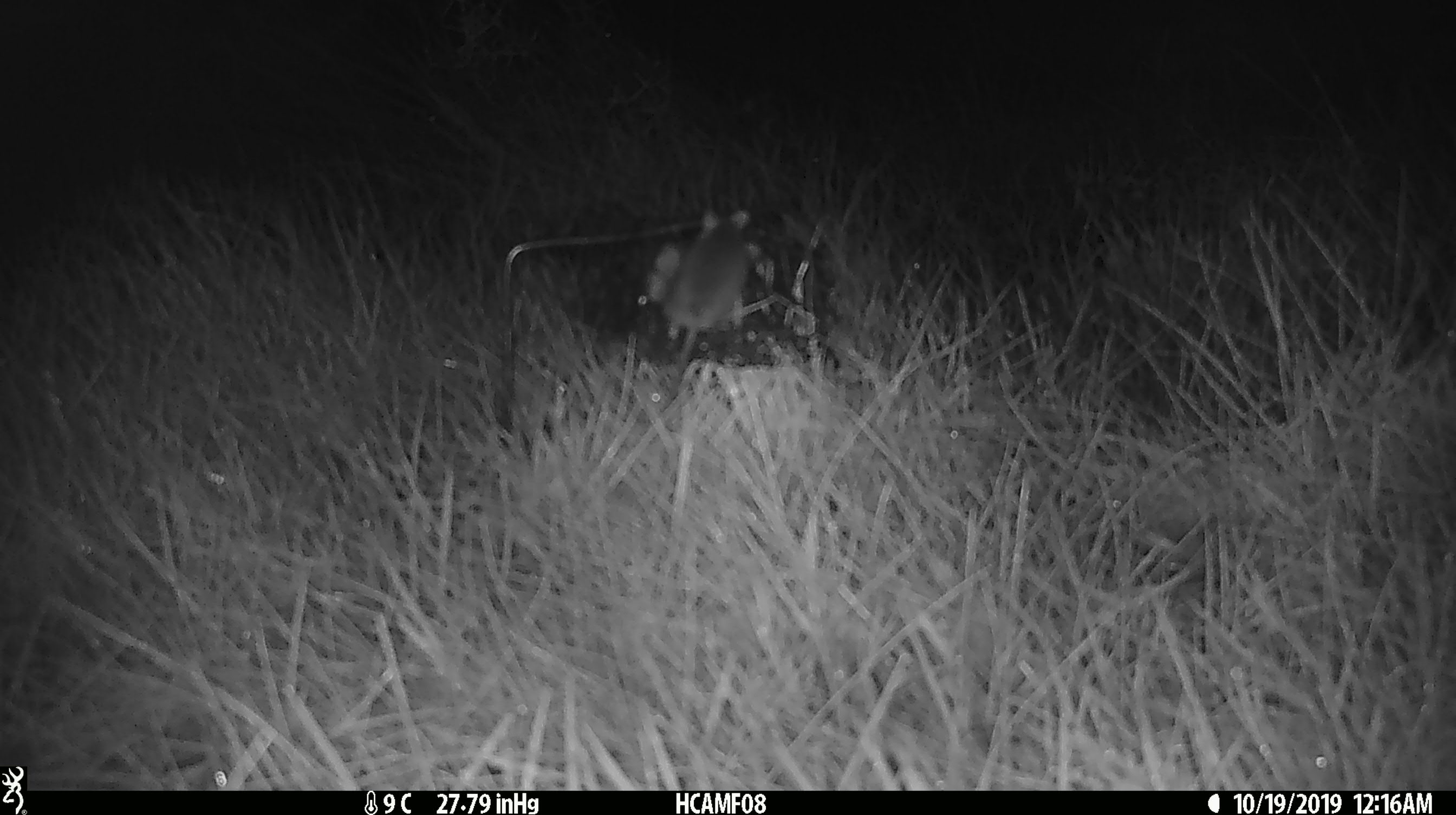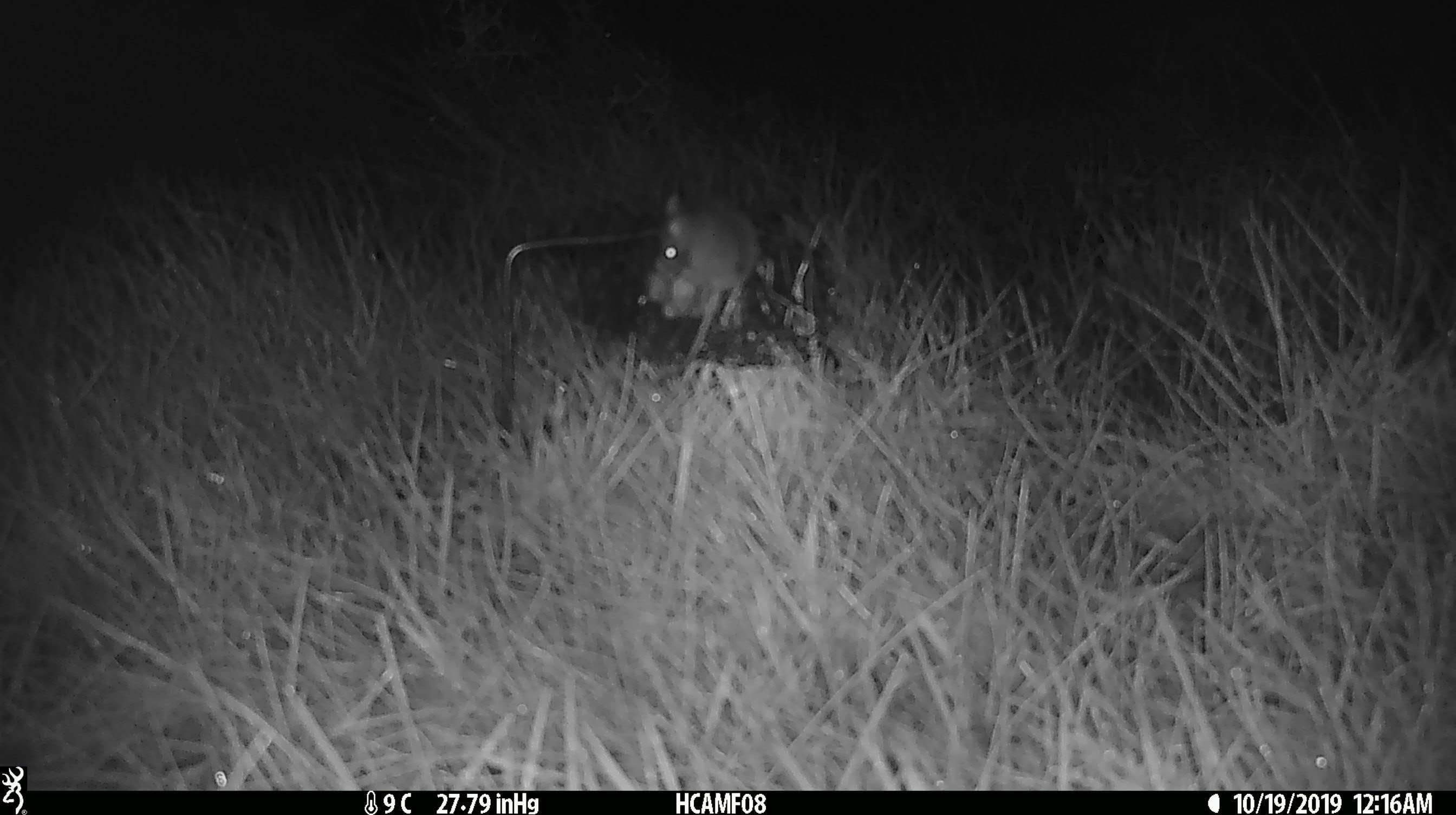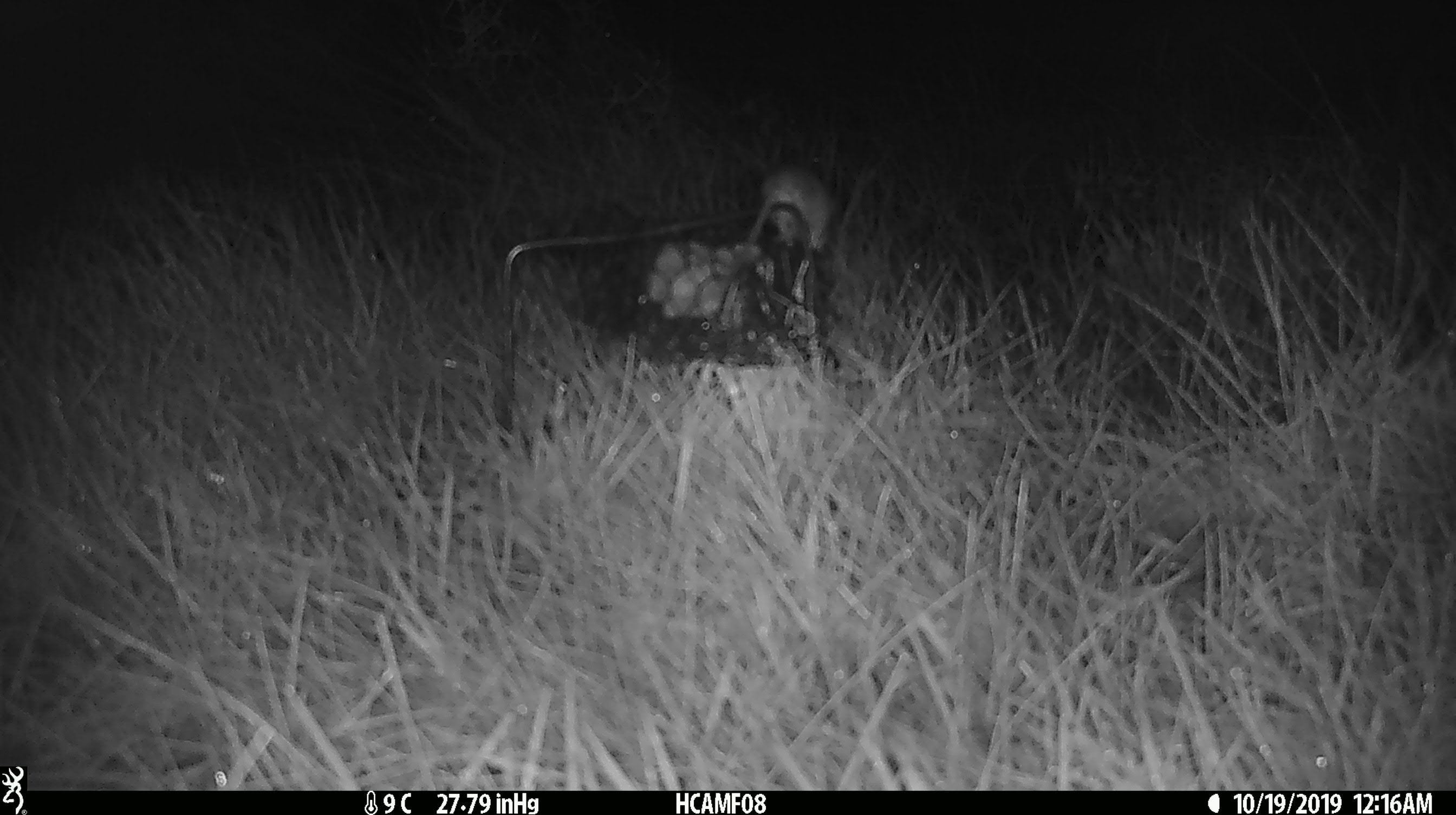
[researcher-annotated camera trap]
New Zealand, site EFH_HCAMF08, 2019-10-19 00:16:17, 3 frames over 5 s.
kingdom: Animalia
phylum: Chordata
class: Mammalia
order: Rodentia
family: Muridae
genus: Mus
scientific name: Mus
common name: mouse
Mouse (Mus).